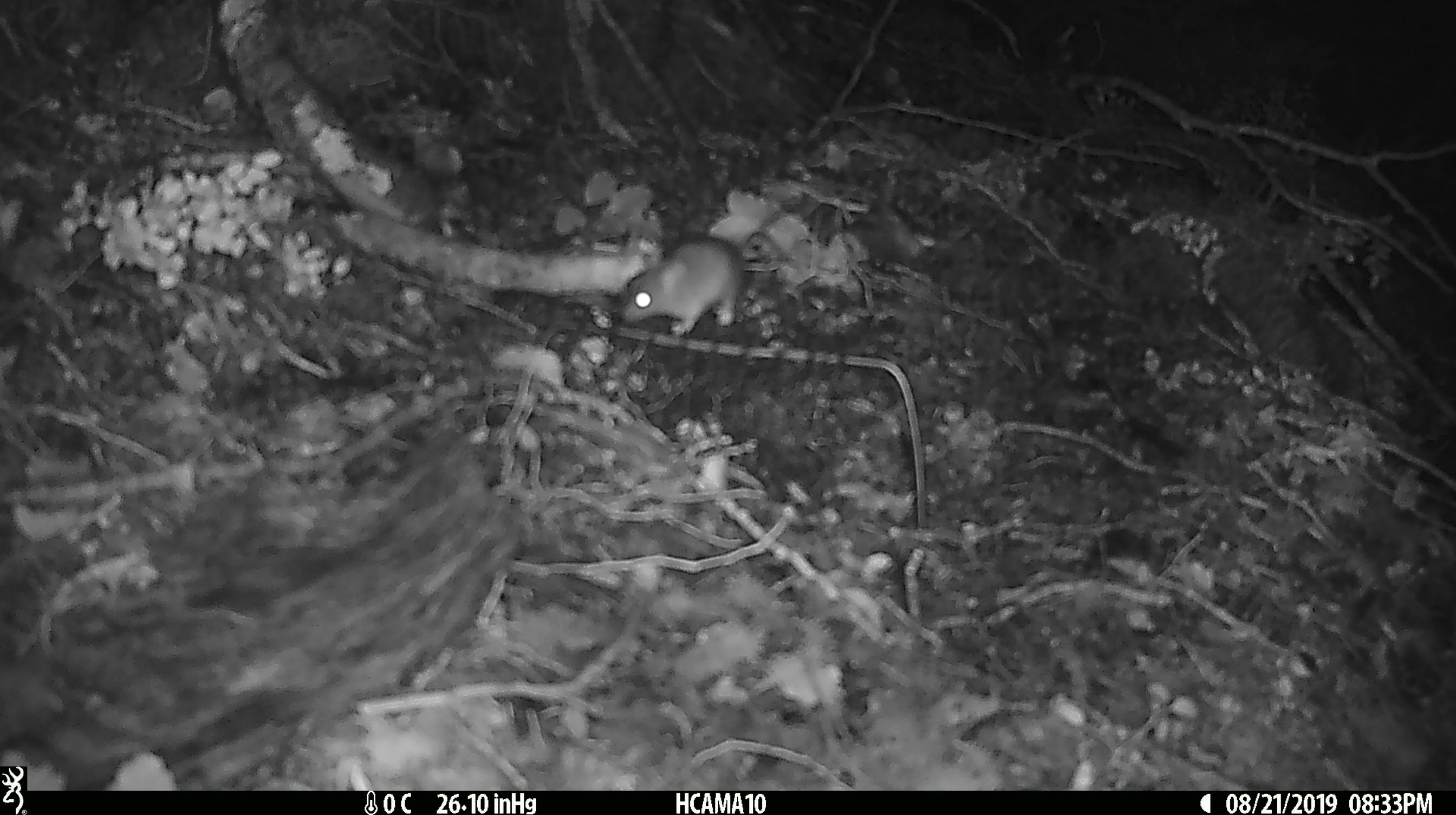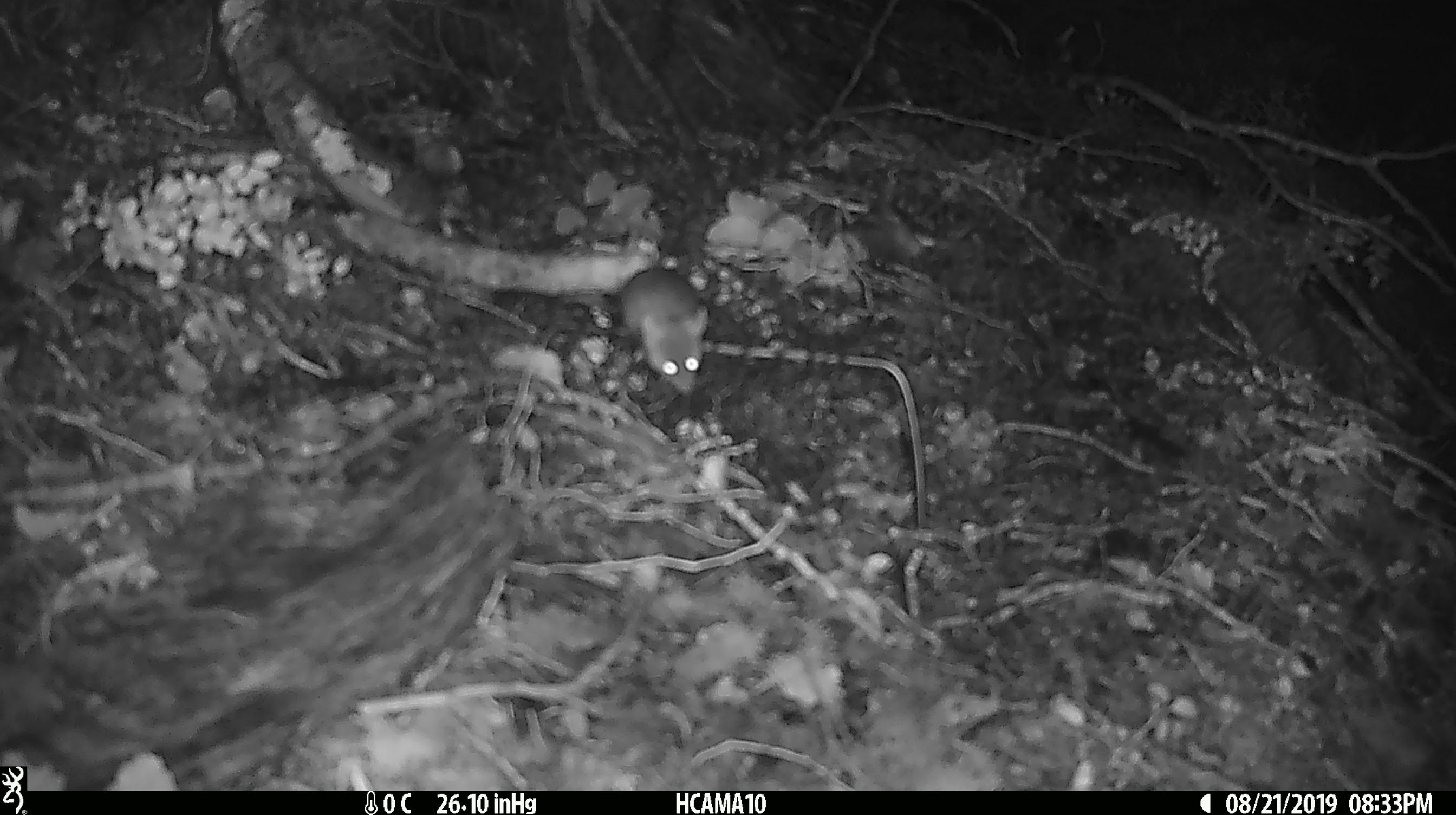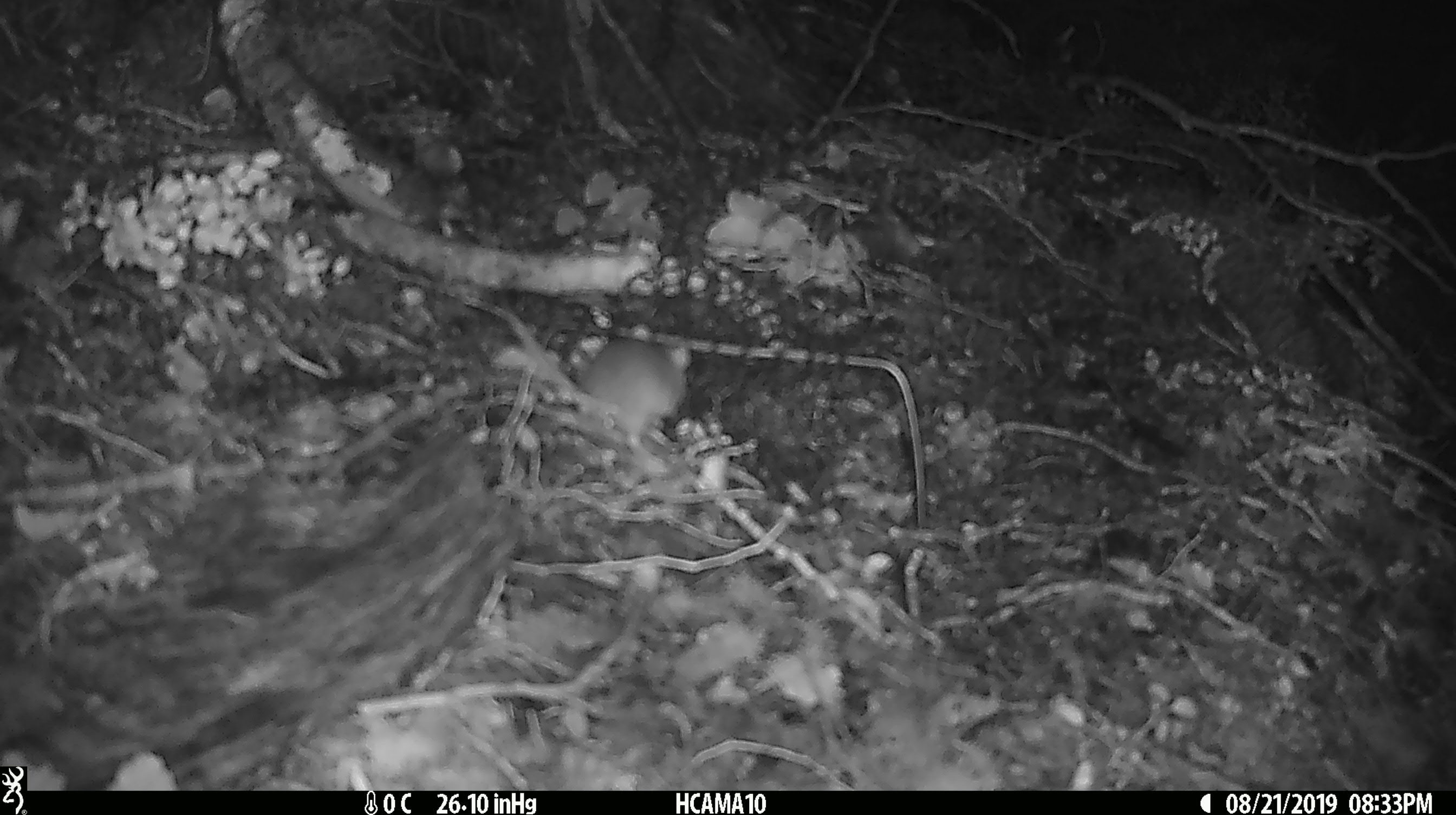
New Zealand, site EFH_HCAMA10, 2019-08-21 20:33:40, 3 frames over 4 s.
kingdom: Animalia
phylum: Chordata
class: Mammalia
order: Rodentia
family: Muridae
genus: Mus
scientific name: Mus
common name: mouse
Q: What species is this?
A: Mouse (Mus).